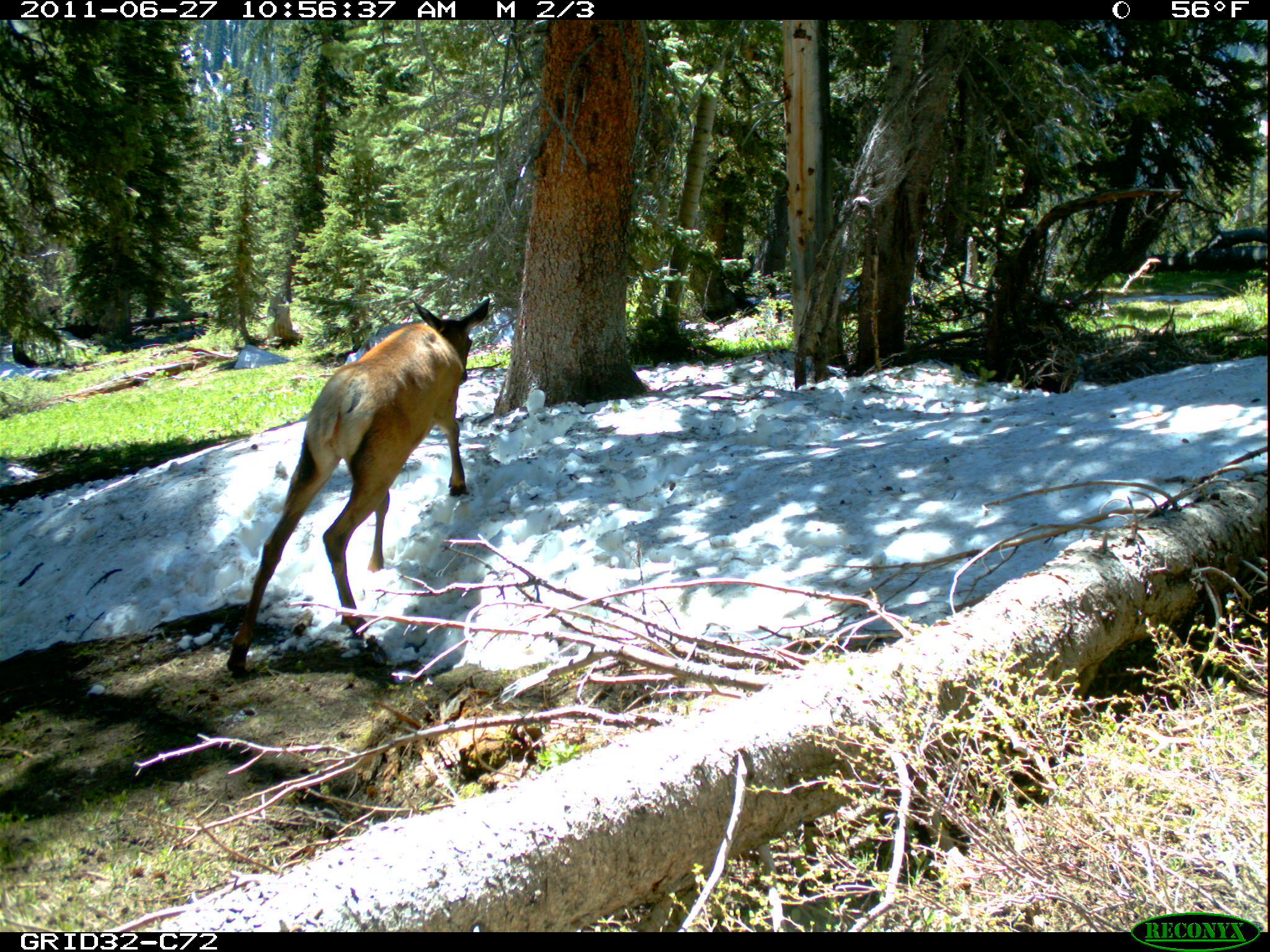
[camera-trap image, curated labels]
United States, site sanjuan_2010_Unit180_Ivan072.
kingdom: Animalia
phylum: Chordata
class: Mammalia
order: Artiodactyla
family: Cervidae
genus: Cervus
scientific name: Cervus elaphus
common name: red deer